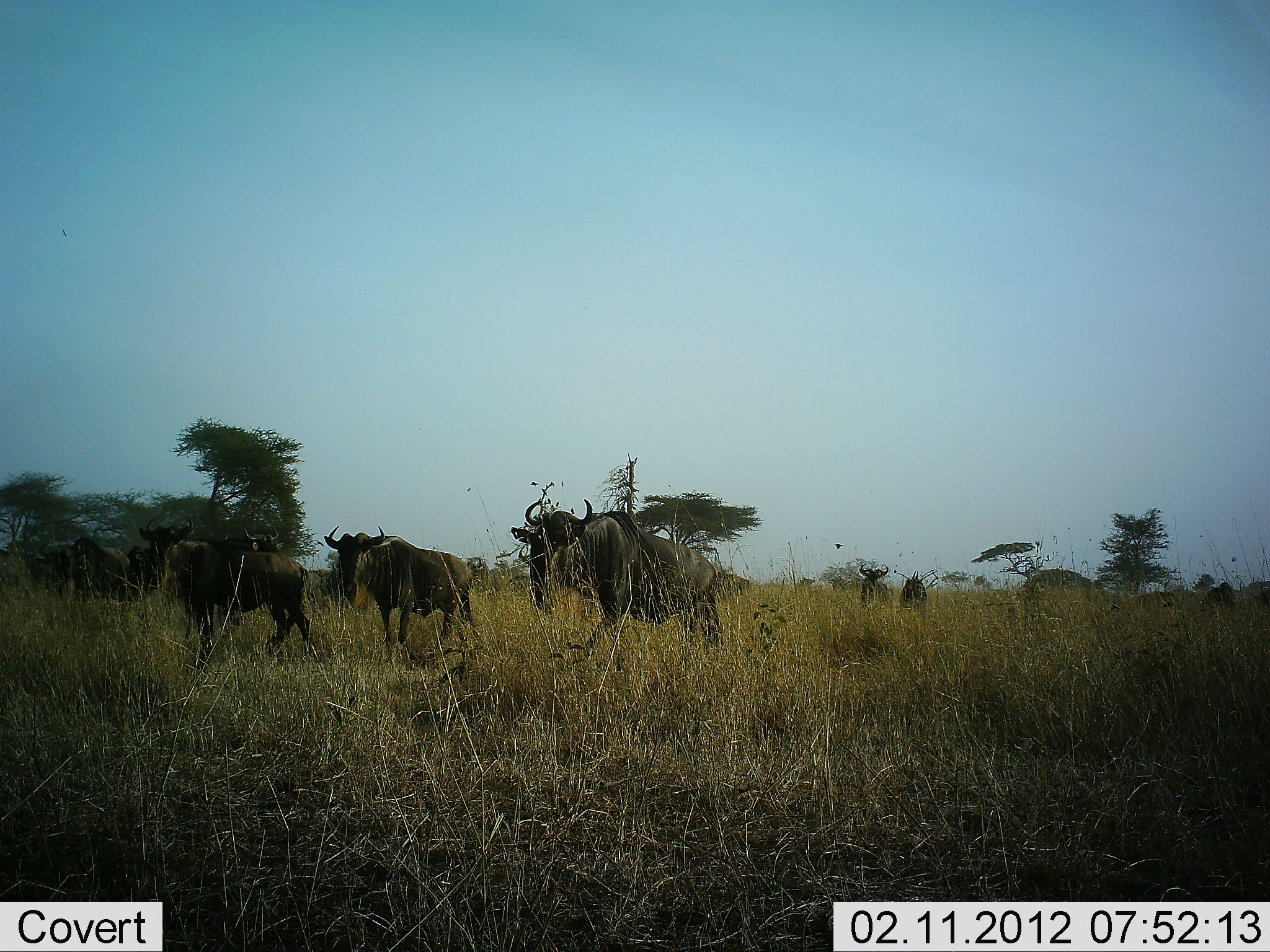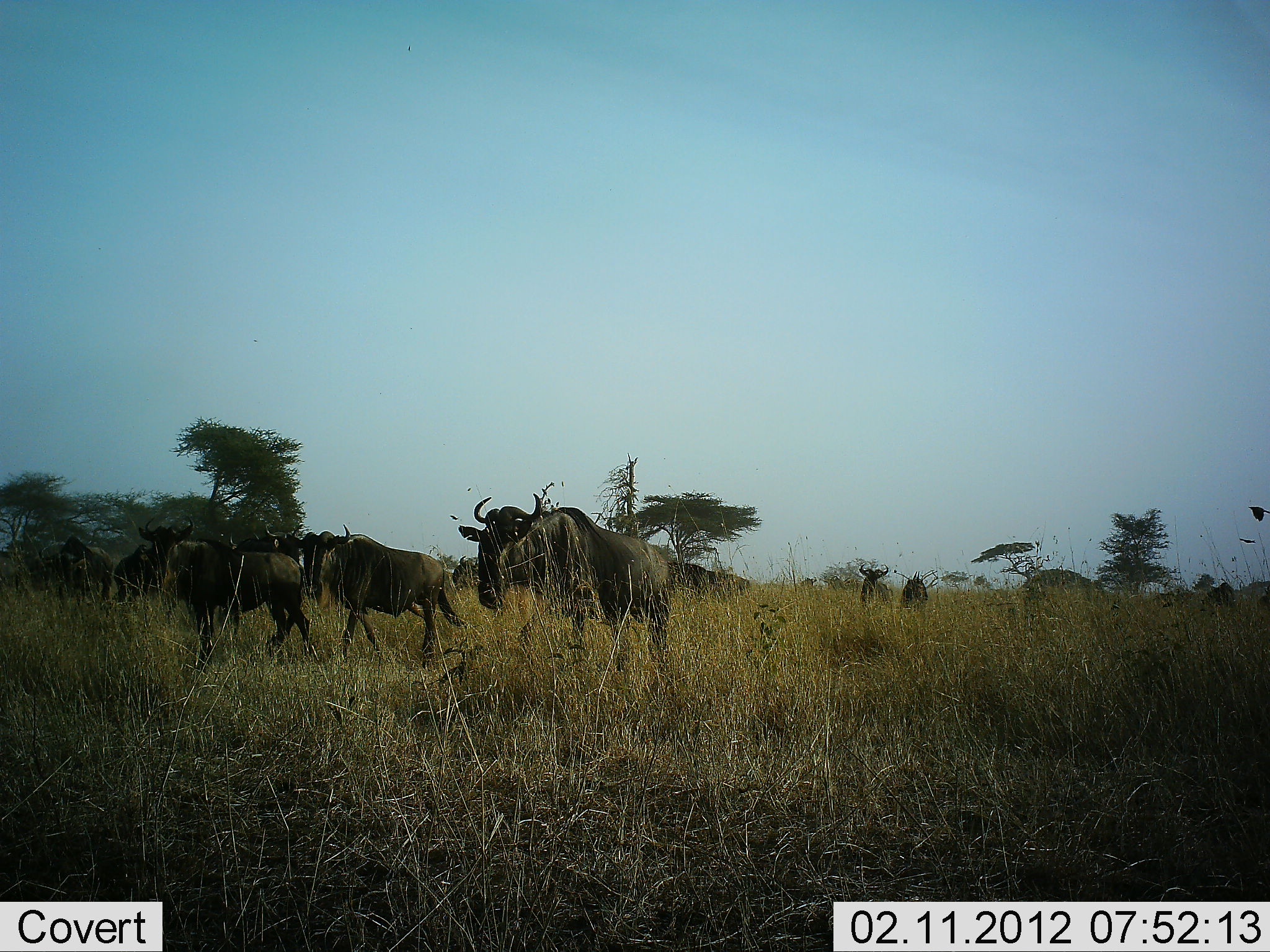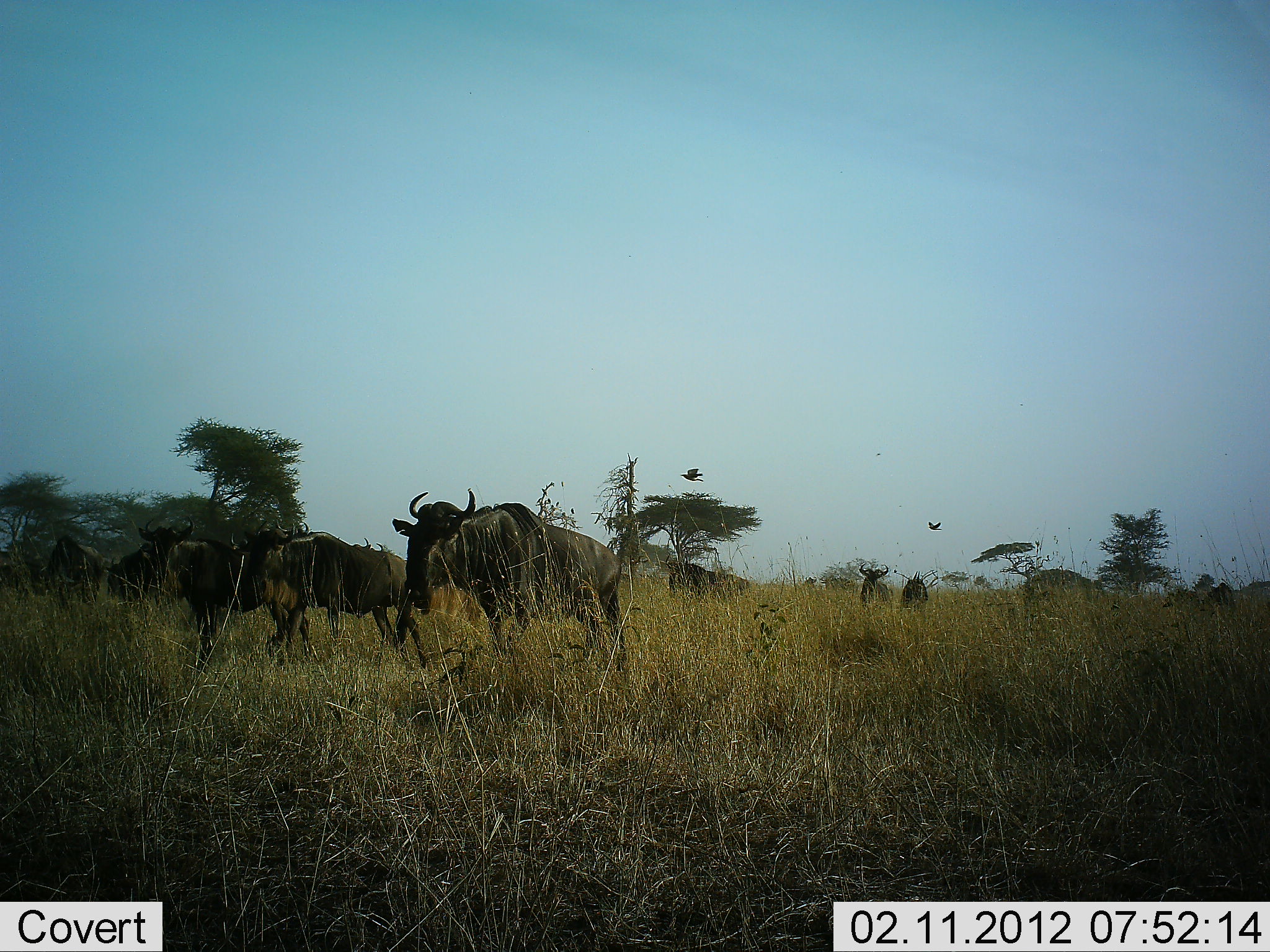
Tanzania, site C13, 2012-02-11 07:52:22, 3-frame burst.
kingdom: Animalia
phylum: Chordata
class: Mammalia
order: Artiodactyla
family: Bovidae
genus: Connochaetes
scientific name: Connochaetes taurinus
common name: blue wildebeest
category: wildebeest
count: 10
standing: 44%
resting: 0%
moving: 97%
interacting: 3%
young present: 0%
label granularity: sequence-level